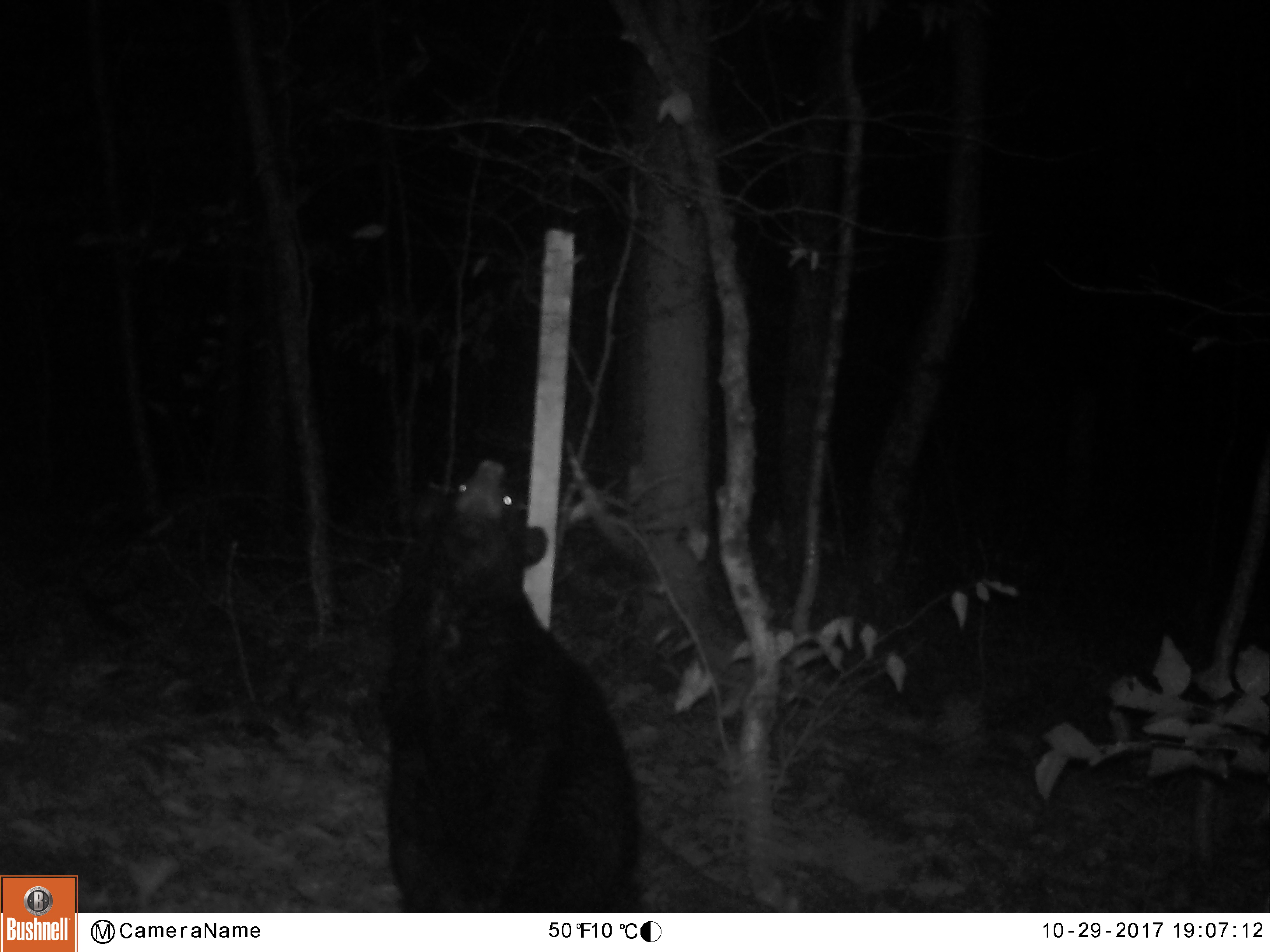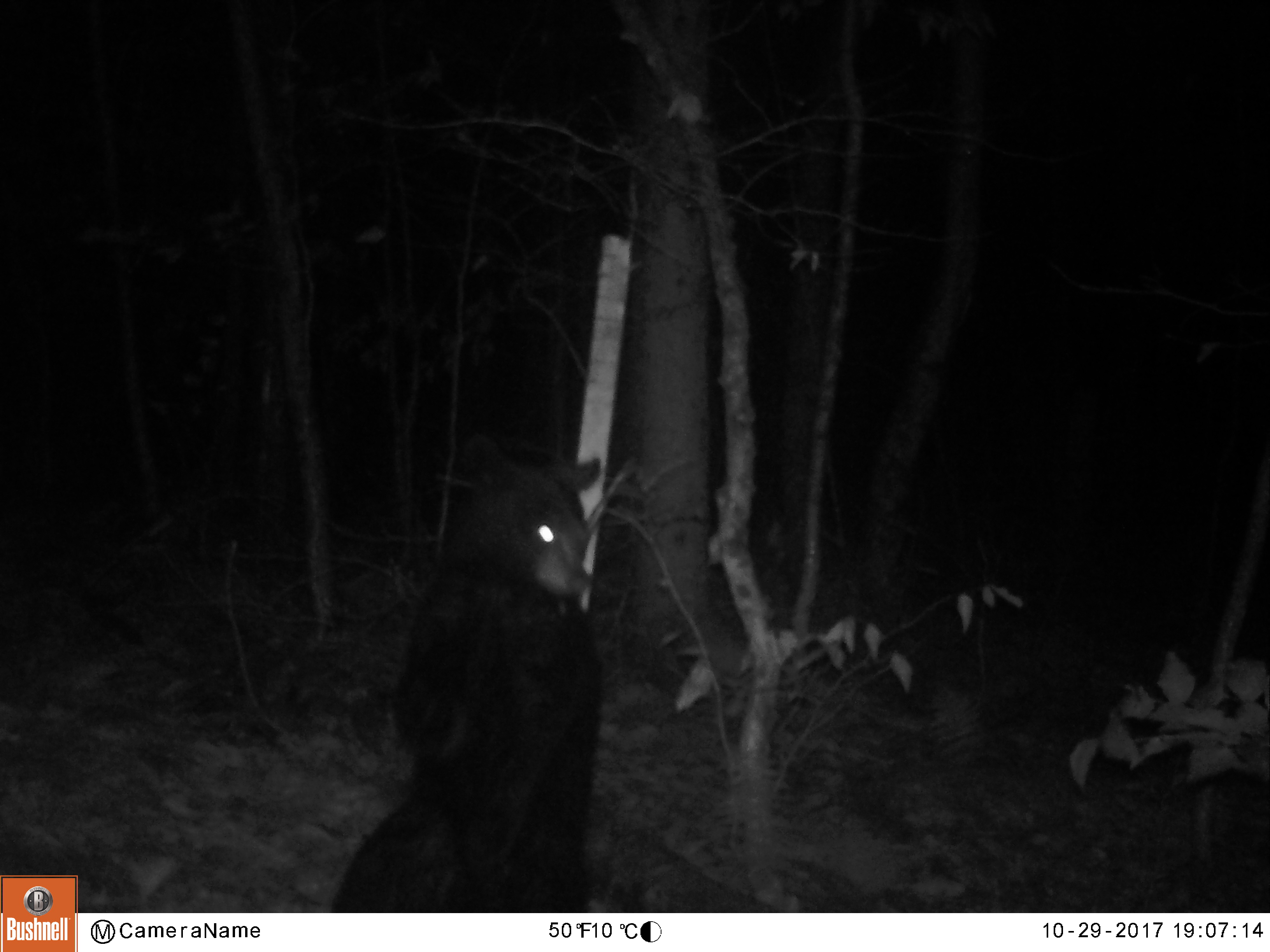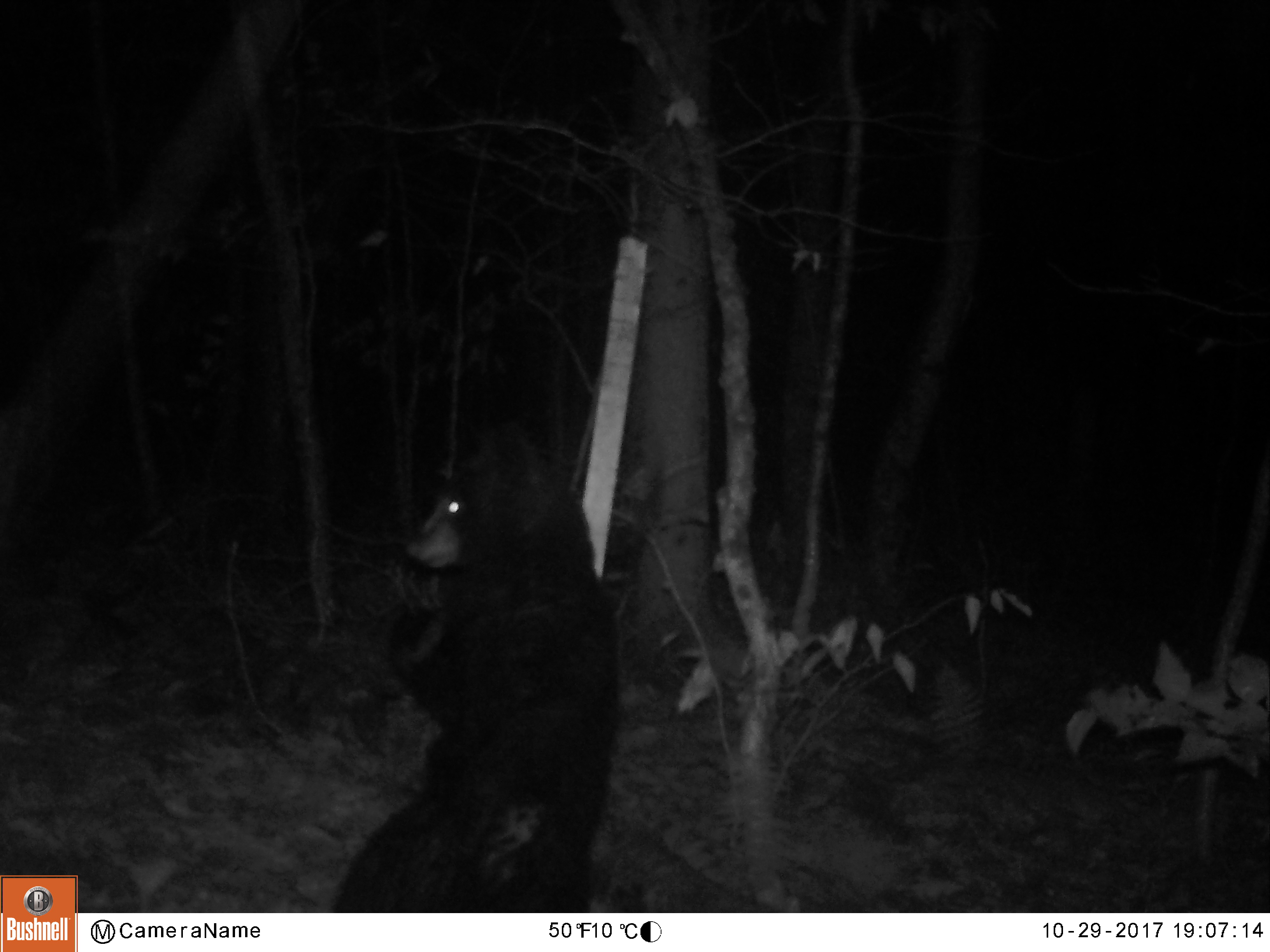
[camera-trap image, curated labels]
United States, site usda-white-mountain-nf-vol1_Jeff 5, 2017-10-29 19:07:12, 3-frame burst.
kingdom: Animalia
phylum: Chordata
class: Mammalia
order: Carnivora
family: Ursidae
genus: Ursus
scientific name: Ursus americanus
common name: black bear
Black bear (Ursus americanus).